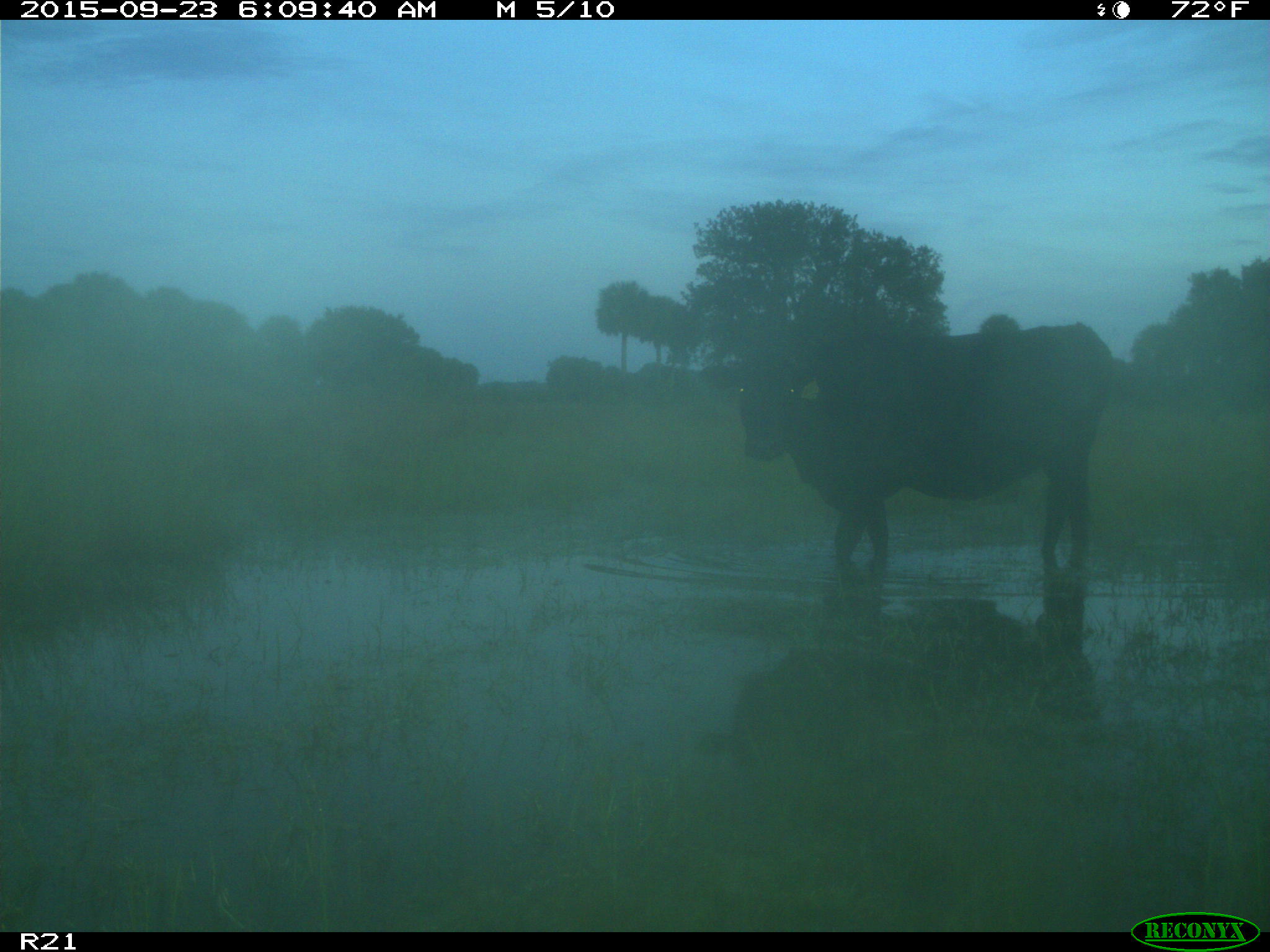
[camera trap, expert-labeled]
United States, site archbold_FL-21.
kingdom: Animalia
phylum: Chordata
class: Mammalia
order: Artiodactyla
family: Bovidae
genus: Bos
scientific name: Bos taurus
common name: domestic cow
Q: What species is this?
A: Bos taurus (domestic cow).